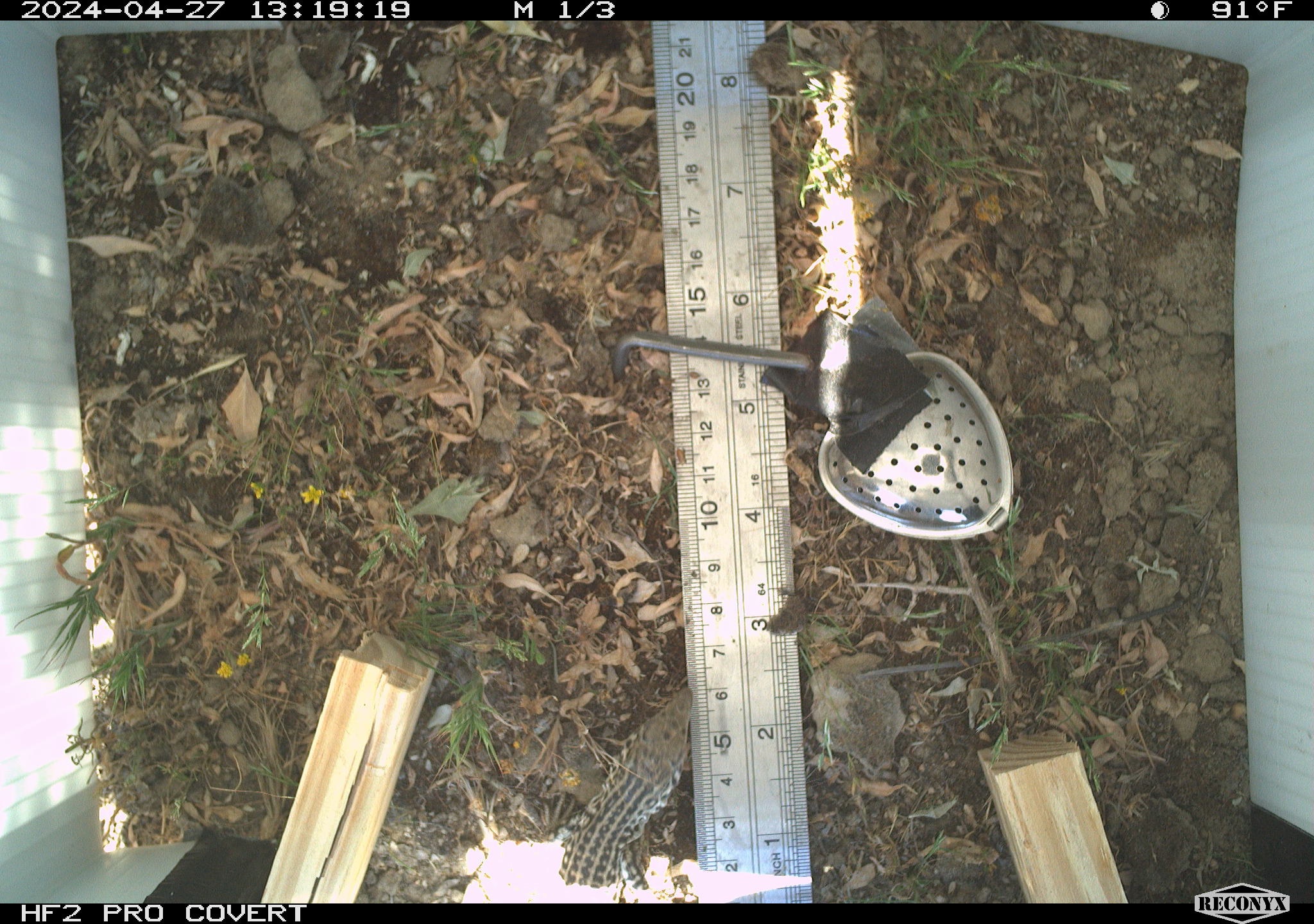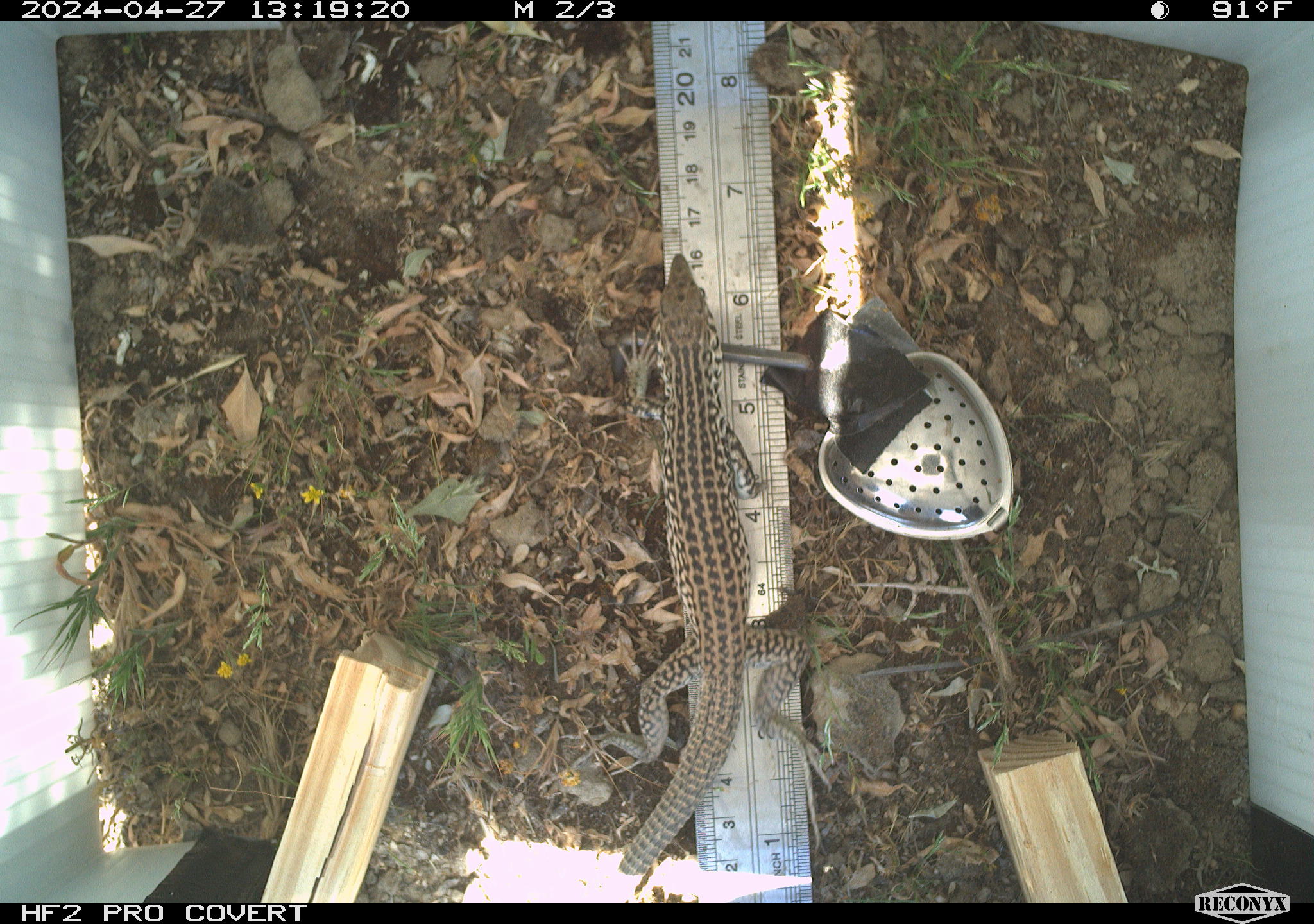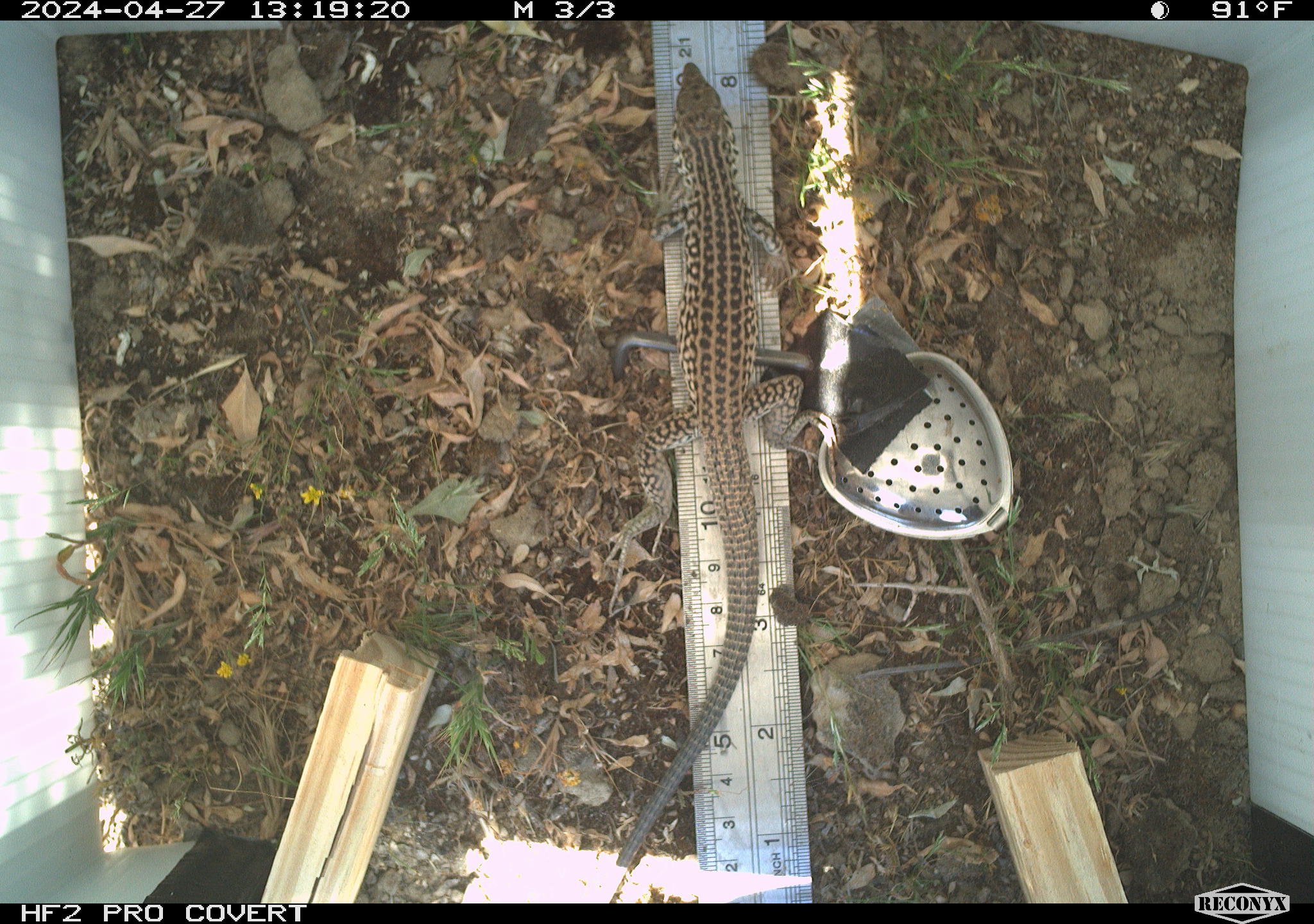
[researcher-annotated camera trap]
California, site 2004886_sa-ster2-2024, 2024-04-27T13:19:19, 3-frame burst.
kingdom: Animalia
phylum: Chordata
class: Reptilia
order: Squamata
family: Teiidae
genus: Aspidoscelis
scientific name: Aspidoscelis tigris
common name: western whiptail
Western whiptail (Aspidoscelis tigris).